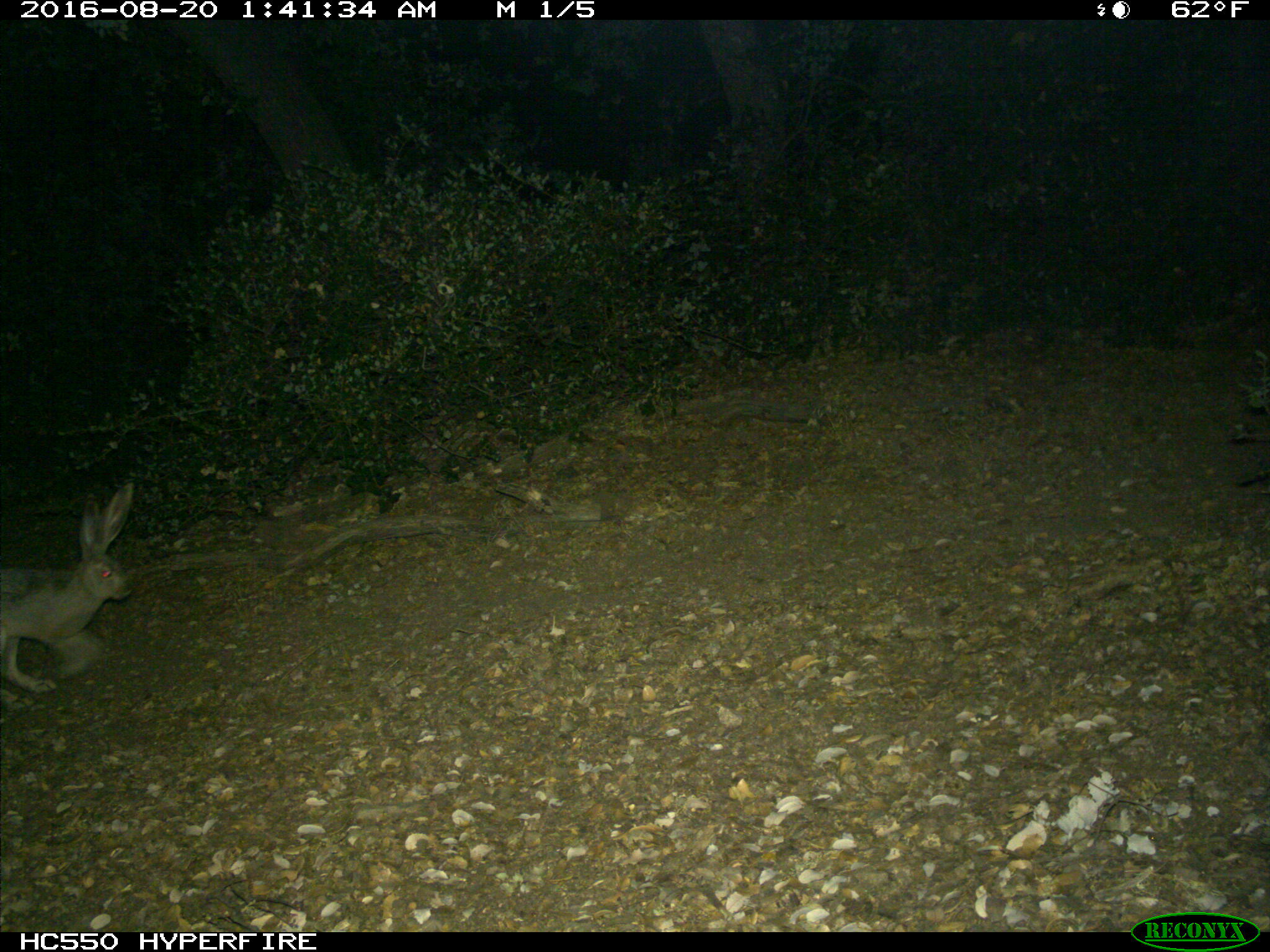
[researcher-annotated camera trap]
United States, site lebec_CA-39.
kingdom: Animalia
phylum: Chordata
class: Mammalia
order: Lagomorpha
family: Leporidae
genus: Lepus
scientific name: Lepus californicus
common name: black-tailed jackrabbit